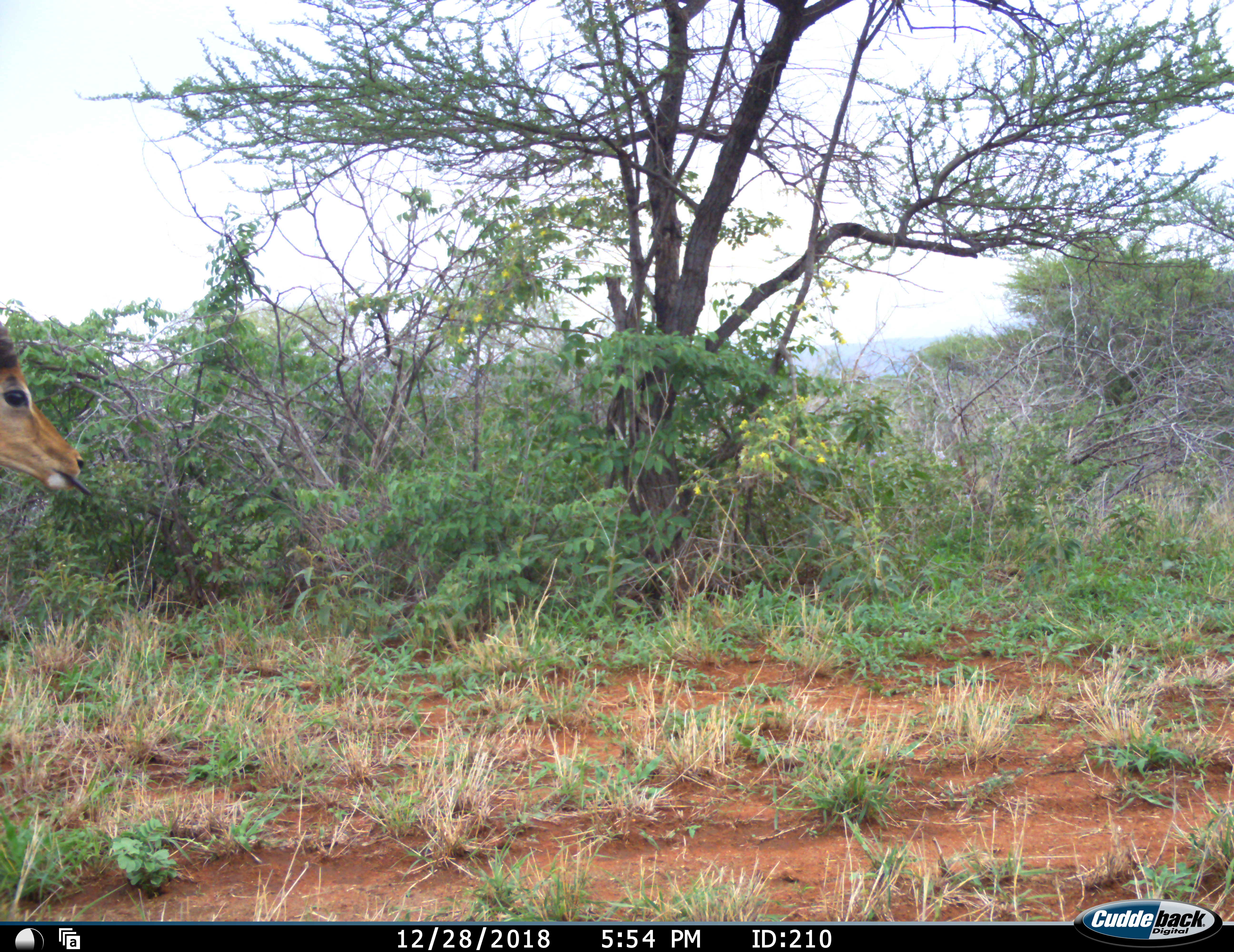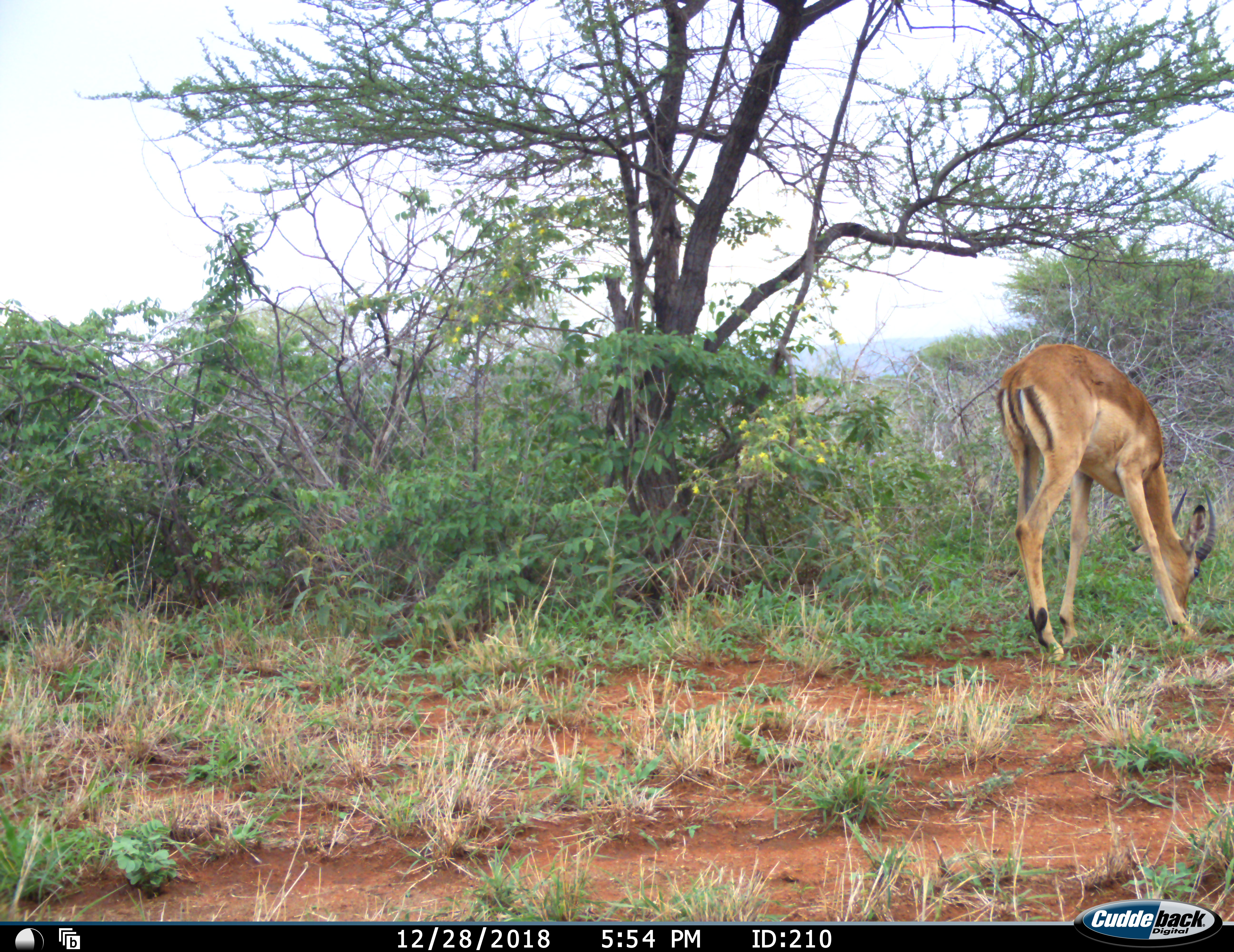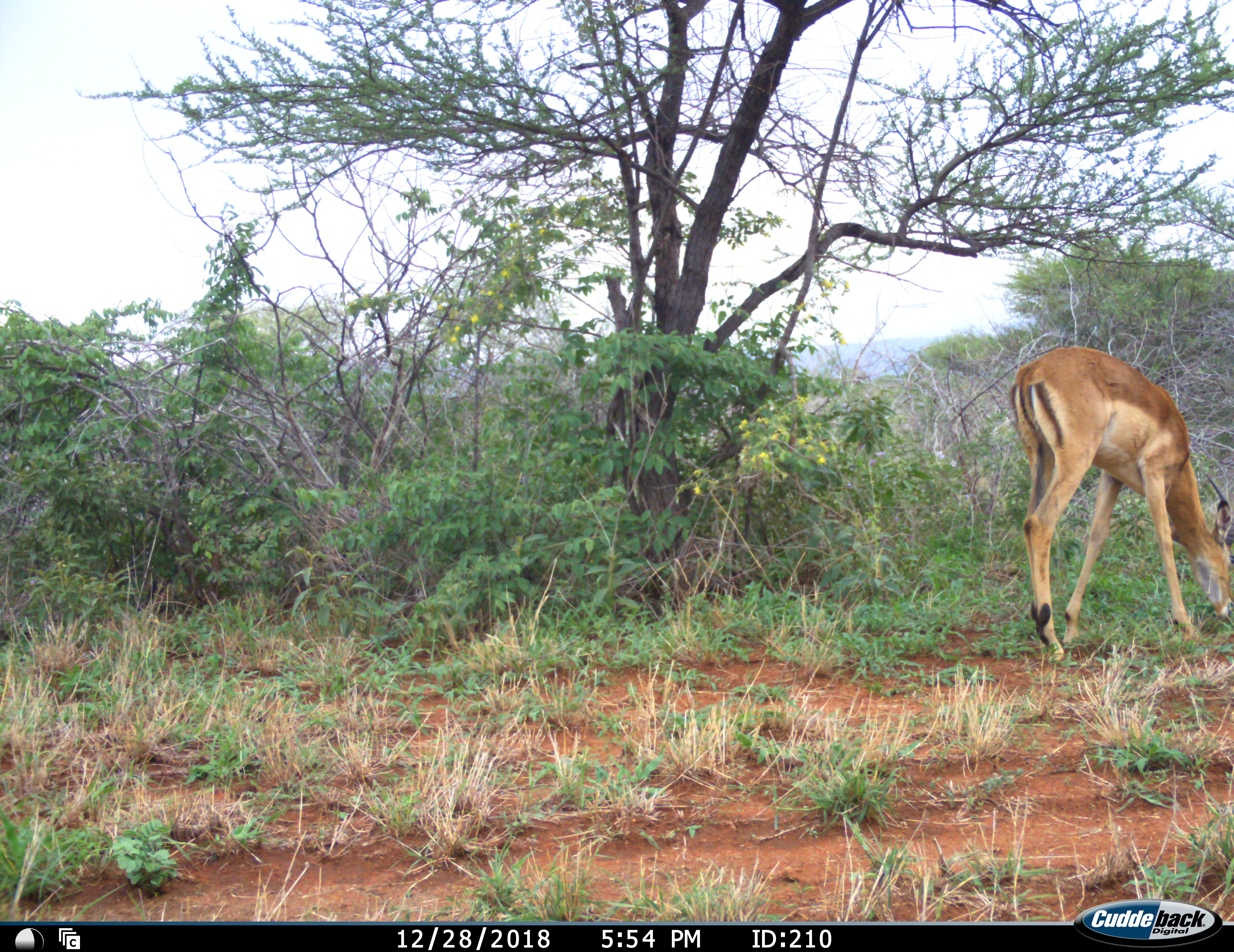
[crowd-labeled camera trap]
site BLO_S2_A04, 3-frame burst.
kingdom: Animalia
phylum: Chordata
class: Mammalia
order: Artiodactyla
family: Bovidae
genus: Aepyceros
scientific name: Aepyceros melampus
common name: impala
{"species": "impala (Aepyceros melampus)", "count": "1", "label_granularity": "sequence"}